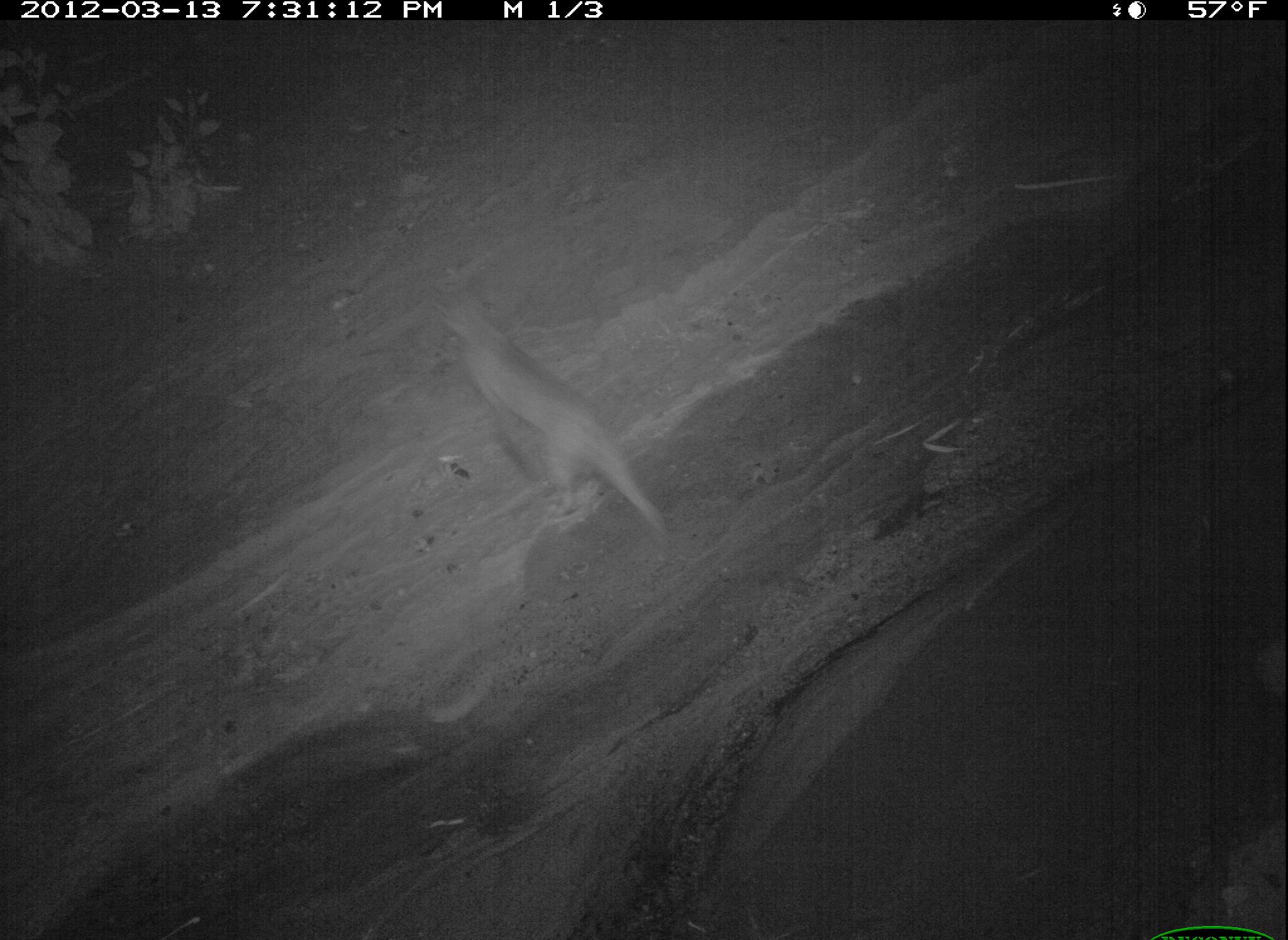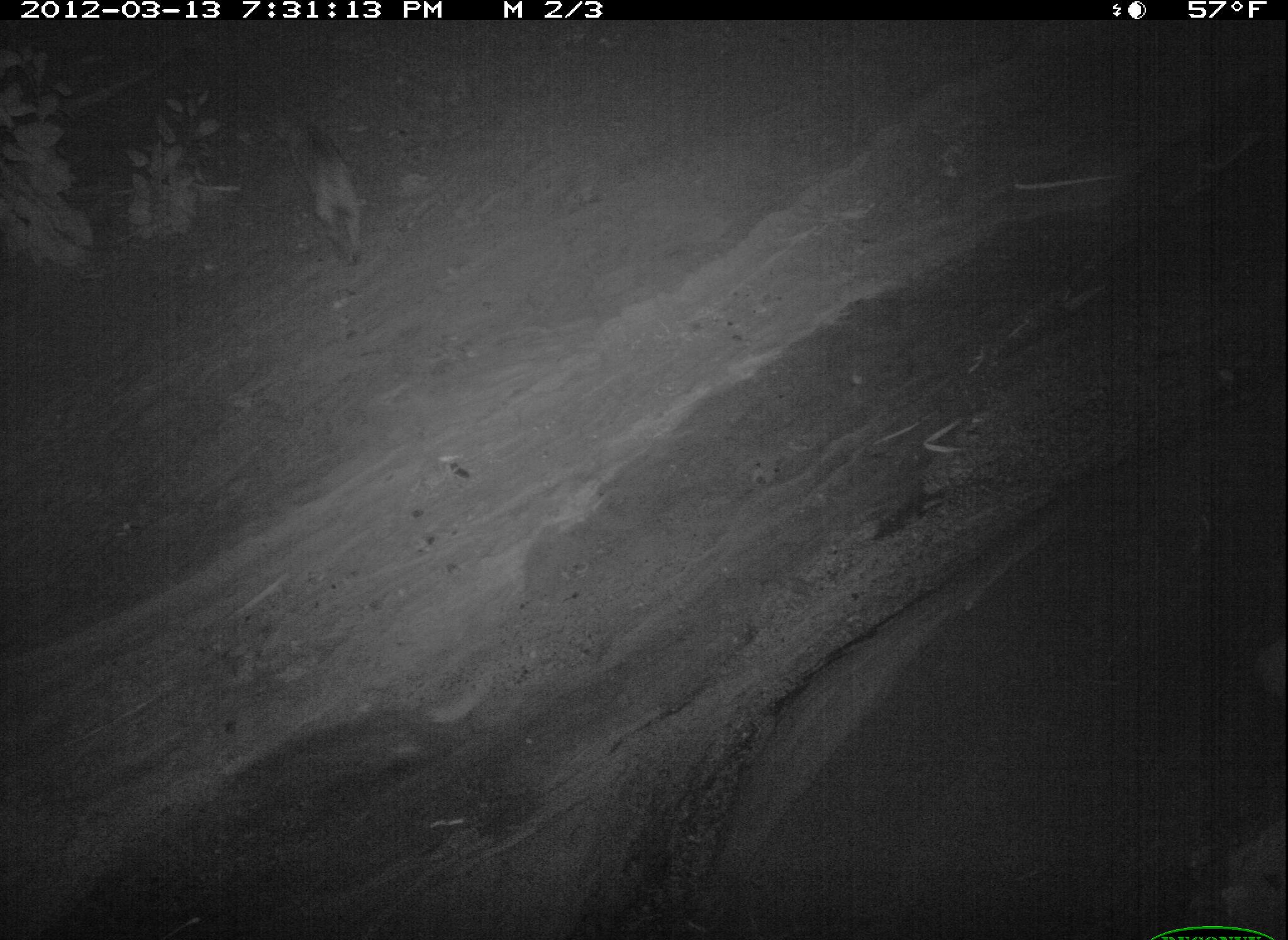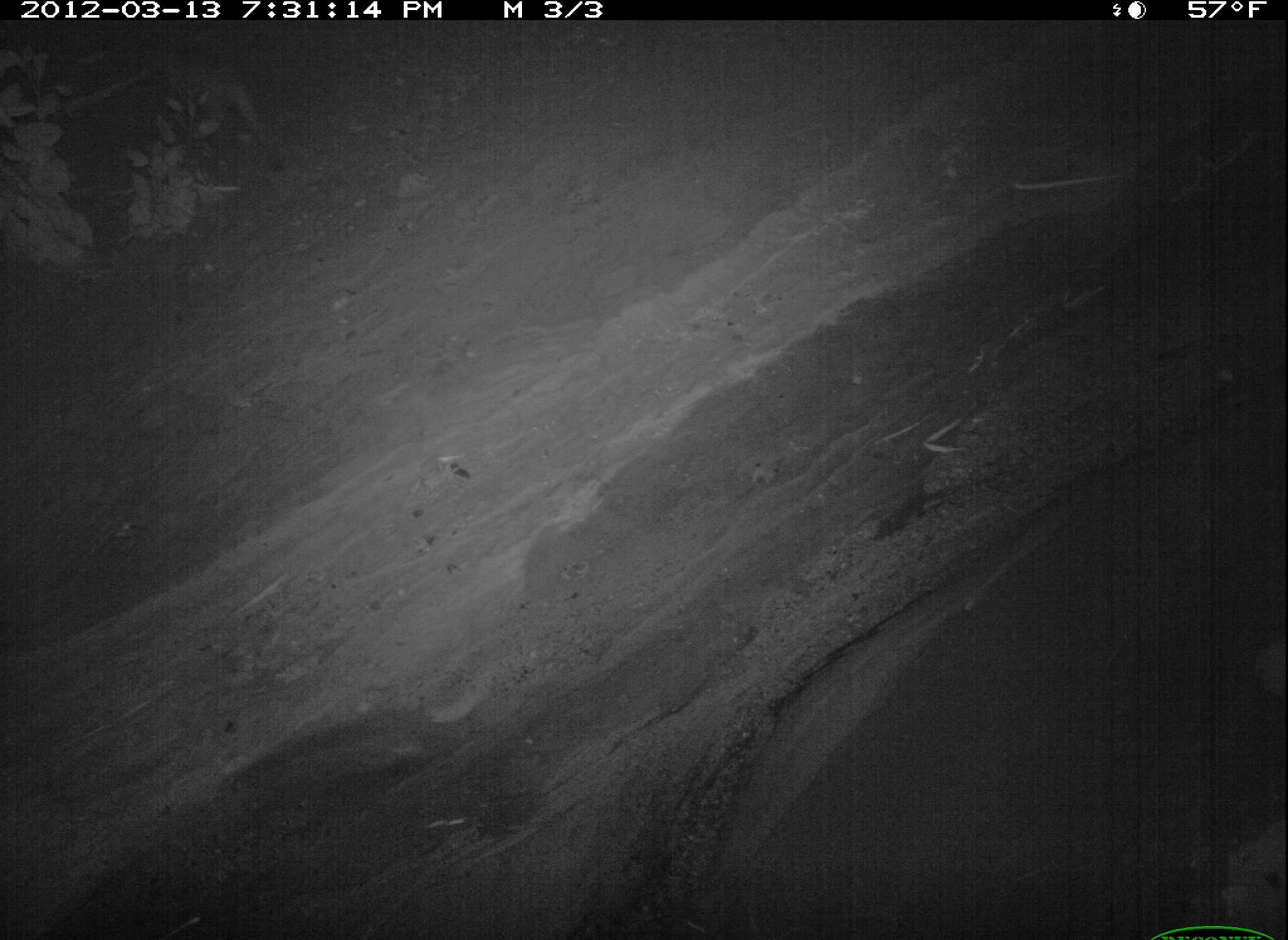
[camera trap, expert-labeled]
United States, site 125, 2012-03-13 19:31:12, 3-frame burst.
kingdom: Animalia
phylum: Chordata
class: Mammalia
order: Carnivora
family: Felidae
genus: Lynx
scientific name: Lynx rufus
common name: bobcat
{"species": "bobcat (Lynx rufus)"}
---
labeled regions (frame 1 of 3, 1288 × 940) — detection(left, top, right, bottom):
bobcat: detection(425, 265, 685, 555)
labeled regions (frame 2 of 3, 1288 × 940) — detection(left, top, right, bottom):
bobcat: detection(258, 105, 380, 277)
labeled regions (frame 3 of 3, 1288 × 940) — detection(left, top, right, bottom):
bobcat: detection(143, 29, 301, 187)